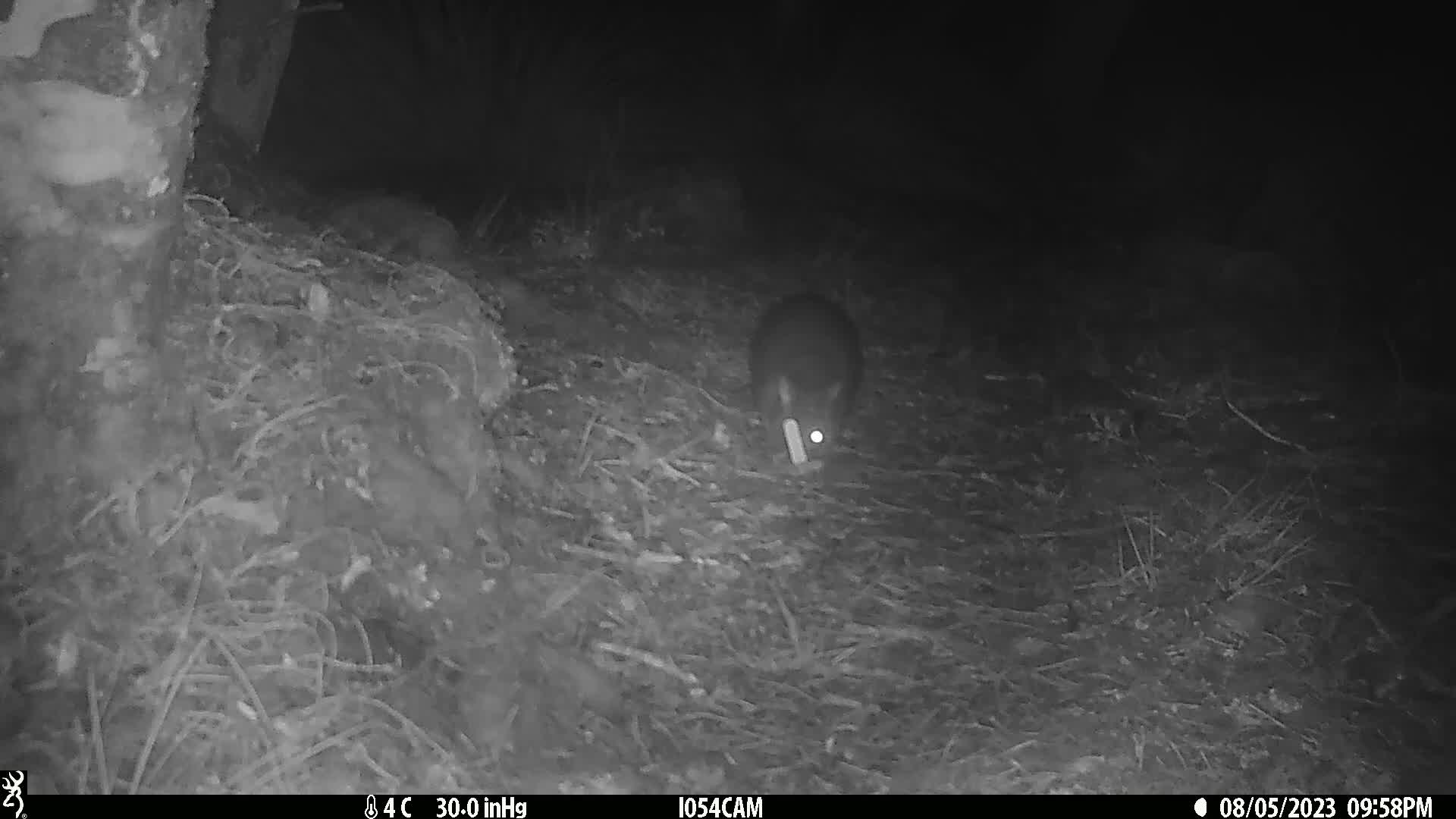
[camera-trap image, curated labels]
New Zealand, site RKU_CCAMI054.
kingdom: Animalia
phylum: Chordata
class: Mammalia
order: Diprotodontia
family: Phalangeridae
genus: Trichosurus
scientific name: Trichosurus vulpecula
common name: common brushtail possum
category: possum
Possum (common brushtail possum) (Trichosurus vulpecula).